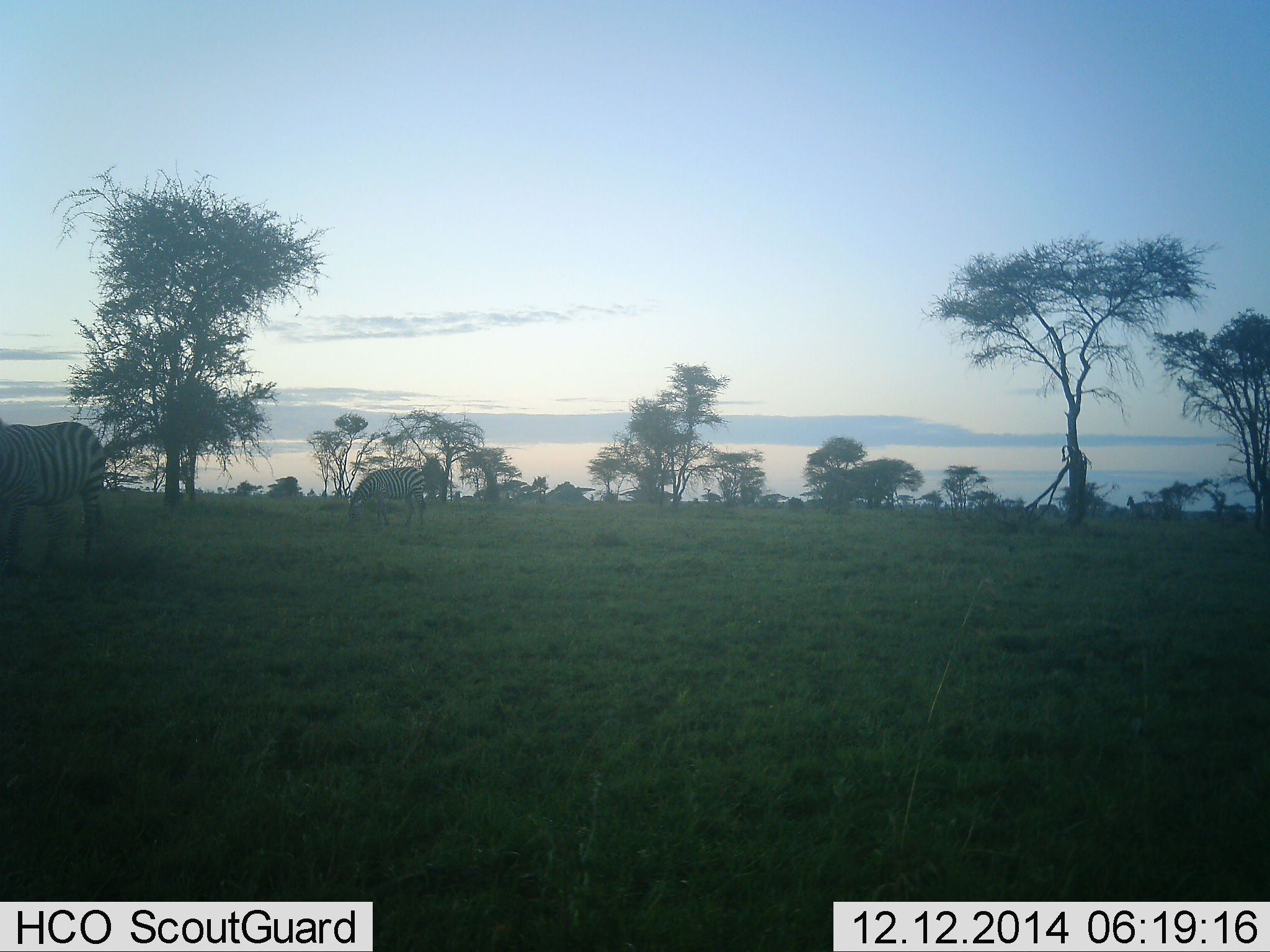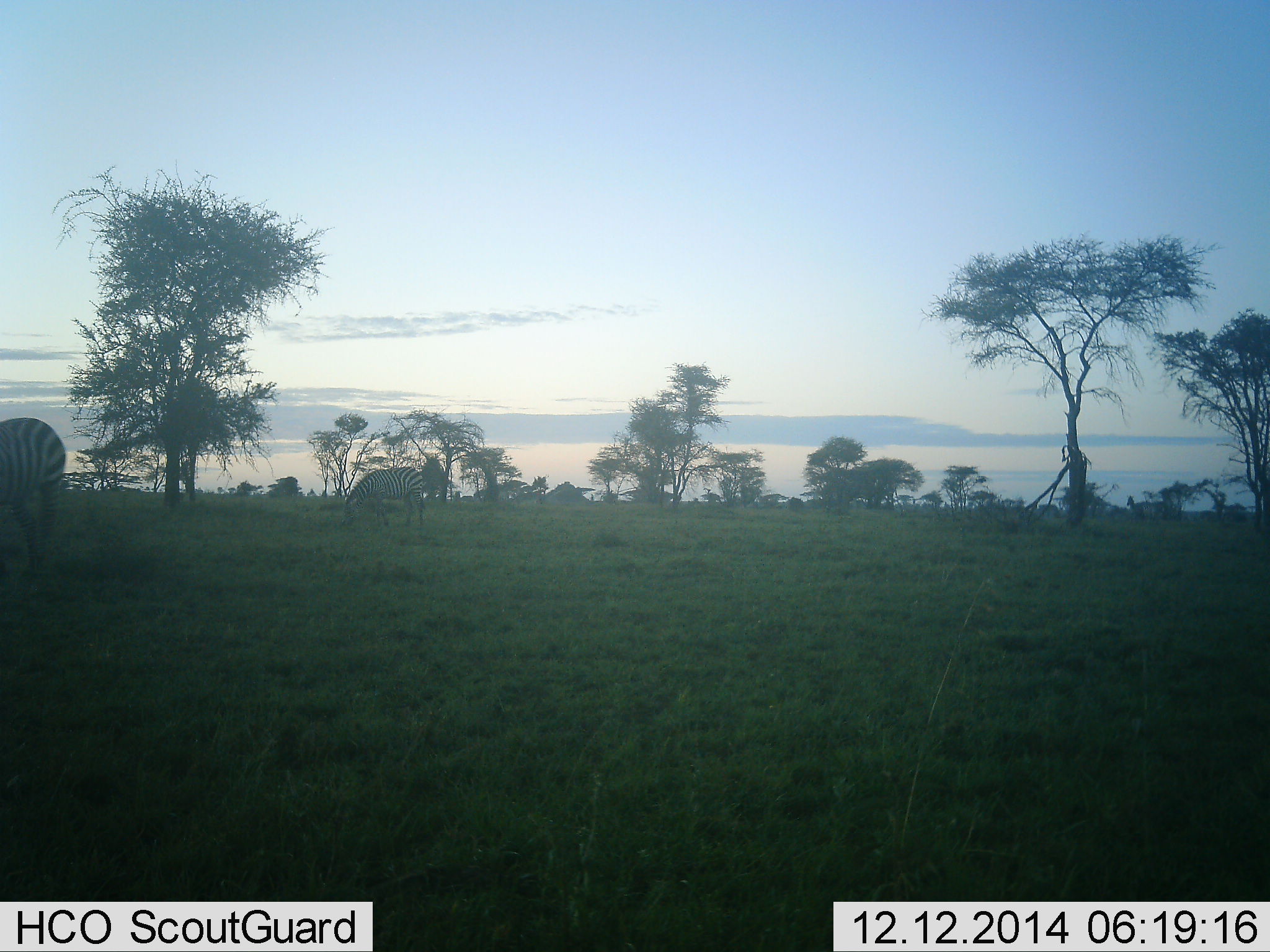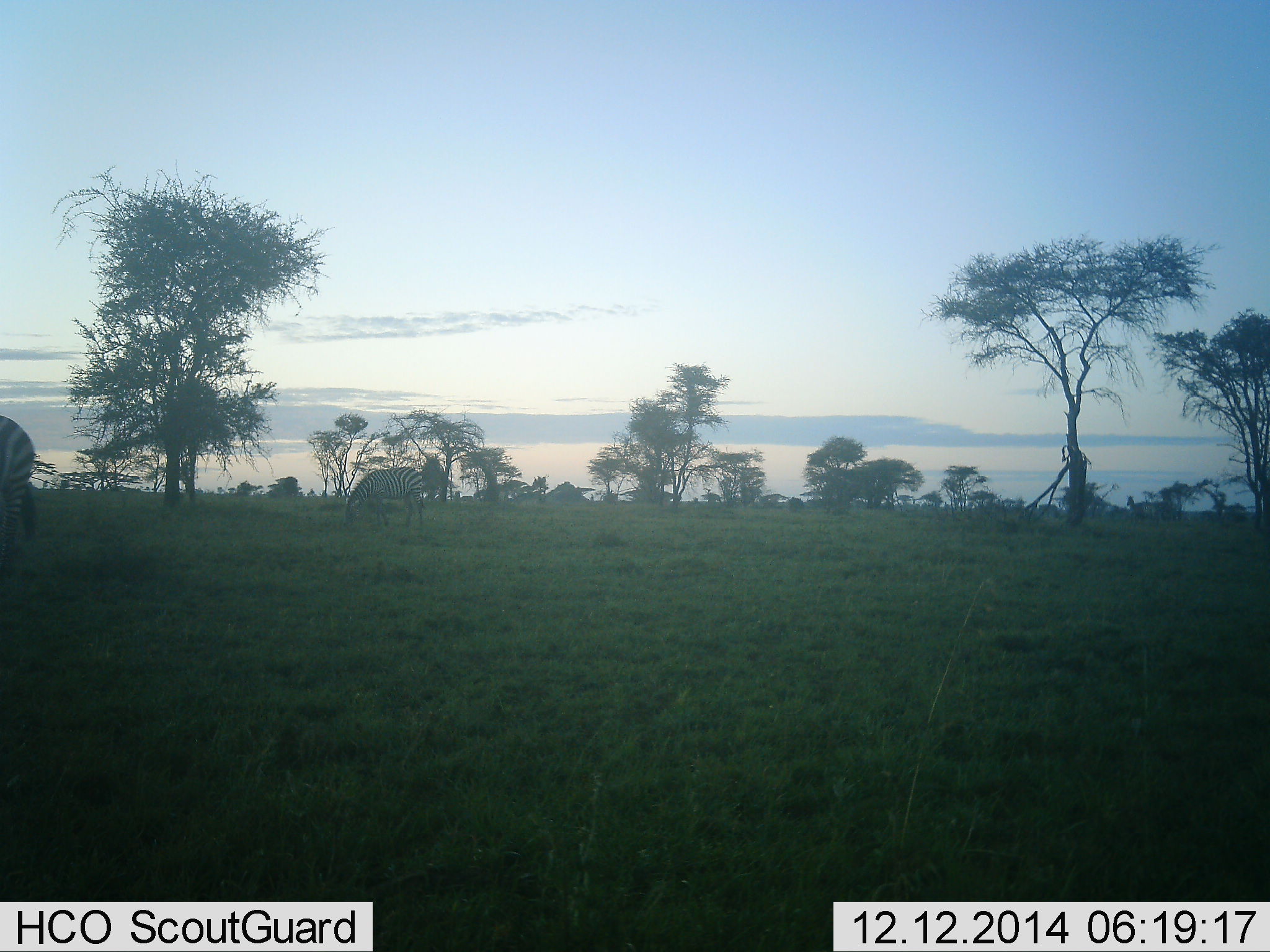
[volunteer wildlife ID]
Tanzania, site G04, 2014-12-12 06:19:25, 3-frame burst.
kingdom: Animalia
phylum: Chordata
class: Mammalia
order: Perissodactyla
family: Equidae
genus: Equus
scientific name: Equus quagga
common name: plains zebra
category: zebra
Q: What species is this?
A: Zebra (plains zebra) (Equus quagga).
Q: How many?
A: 2.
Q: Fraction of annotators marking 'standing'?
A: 27%.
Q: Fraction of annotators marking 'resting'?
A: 0%.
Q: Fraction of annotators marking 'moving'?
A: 27%.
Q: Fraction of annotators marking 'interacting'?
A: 0%.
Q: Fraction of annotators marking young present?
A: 0%.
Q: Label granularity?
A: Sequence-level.